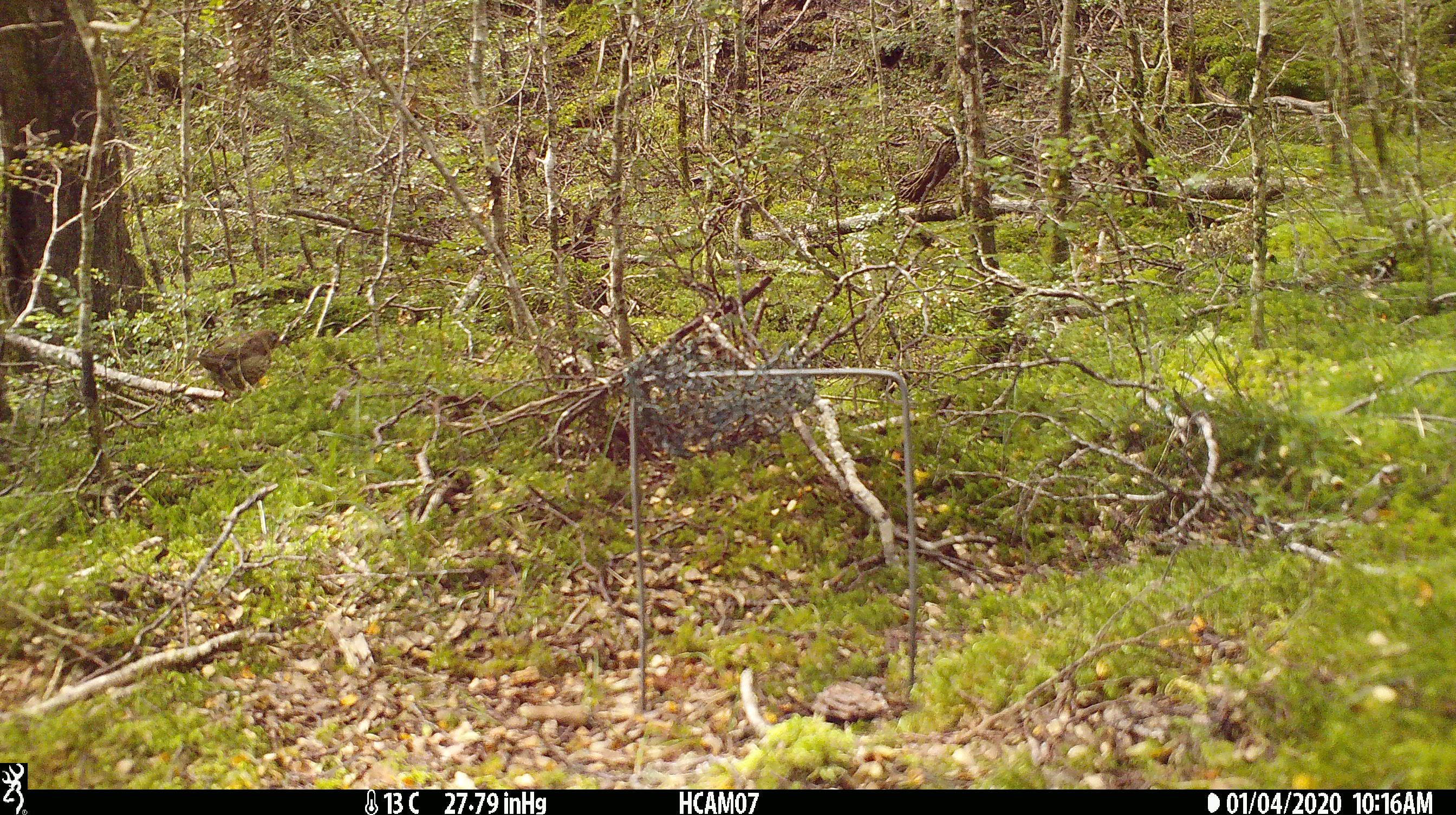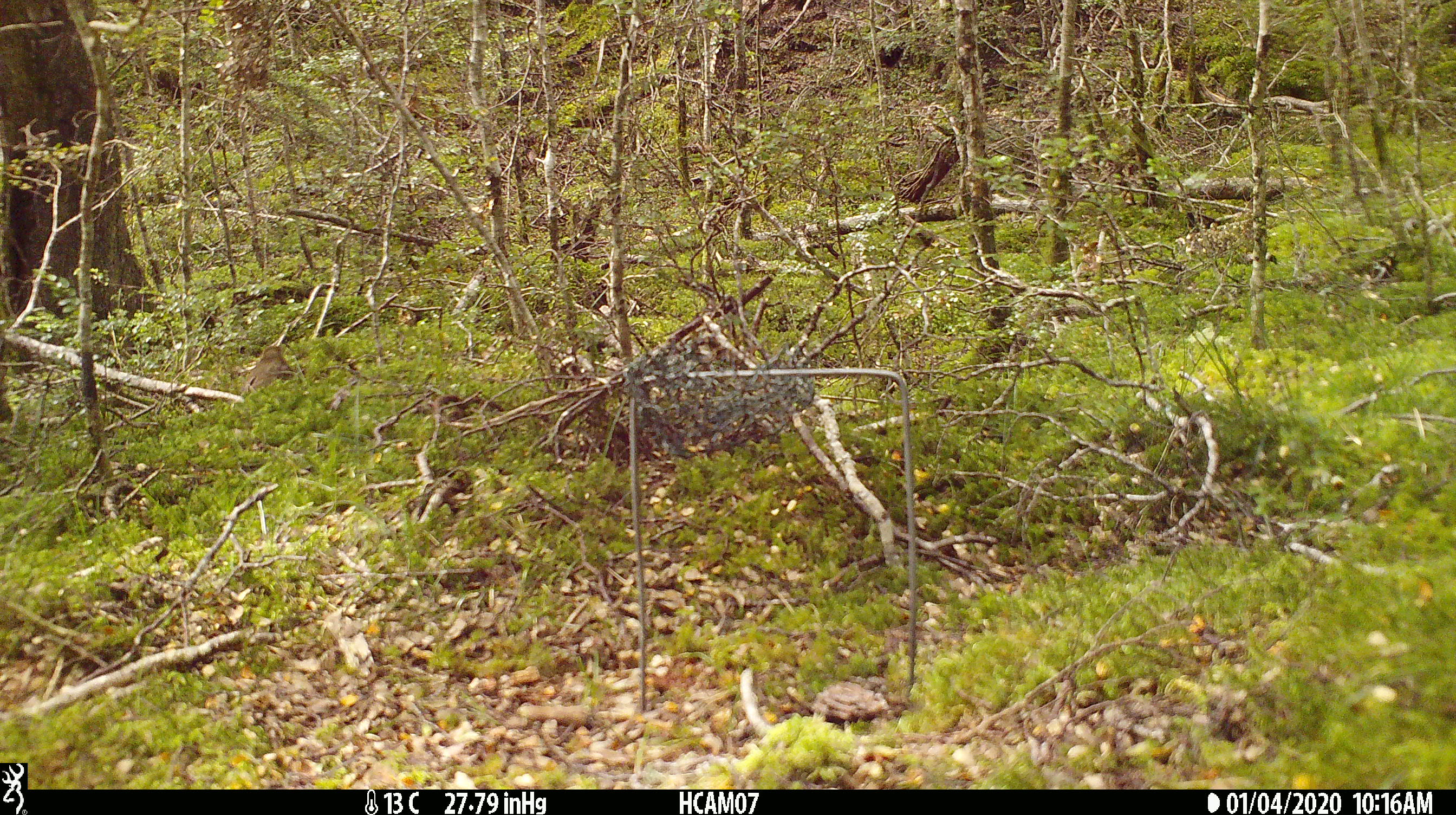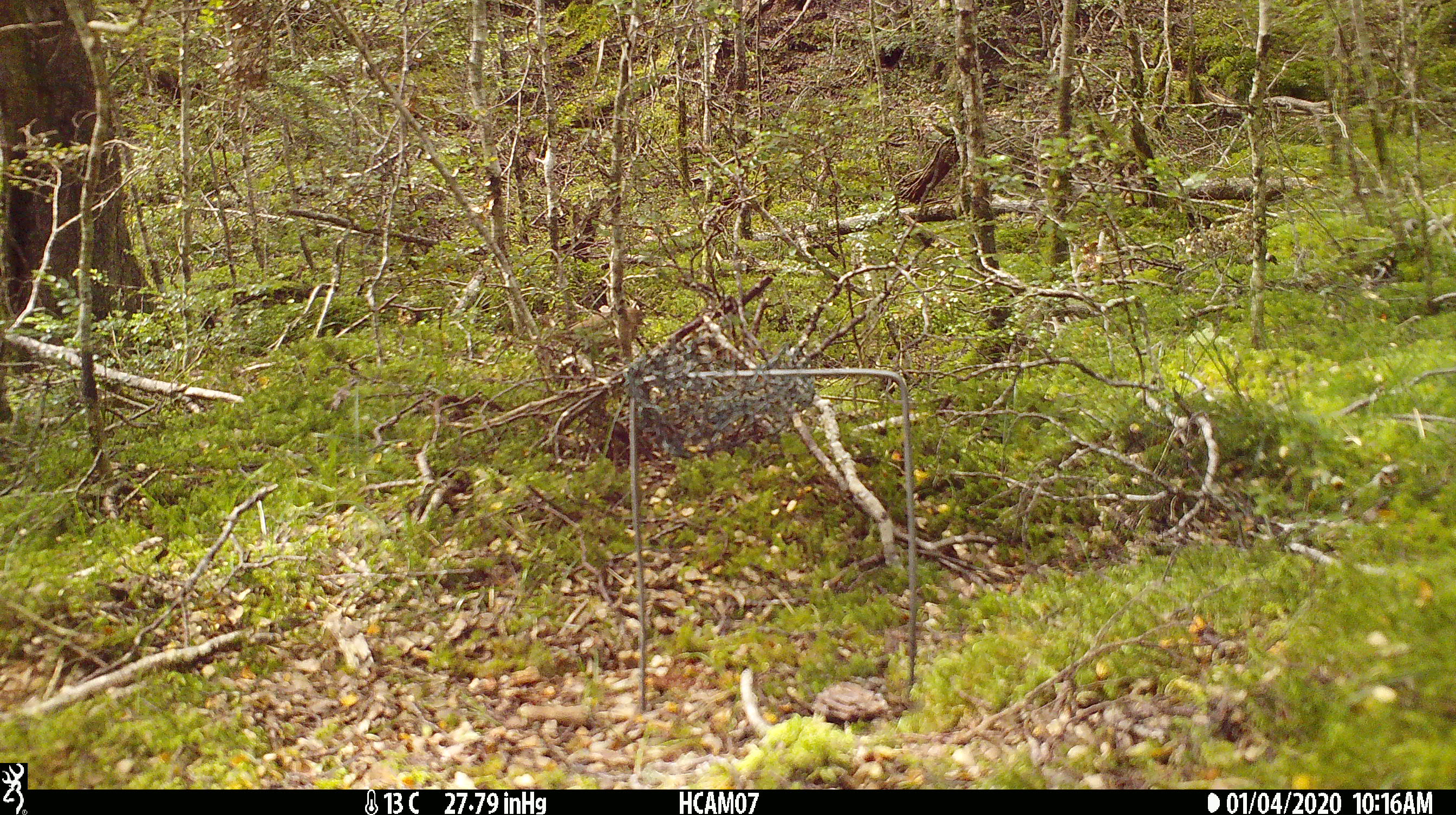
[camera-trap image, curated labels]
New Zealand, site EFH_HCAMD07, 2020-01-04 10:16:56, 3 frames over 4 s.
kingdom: Animalia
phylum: Chordata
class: Aves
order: Passeriformes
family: Turdidae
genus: Turdus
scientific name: Turdus philomelos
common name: song thrush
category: thrush